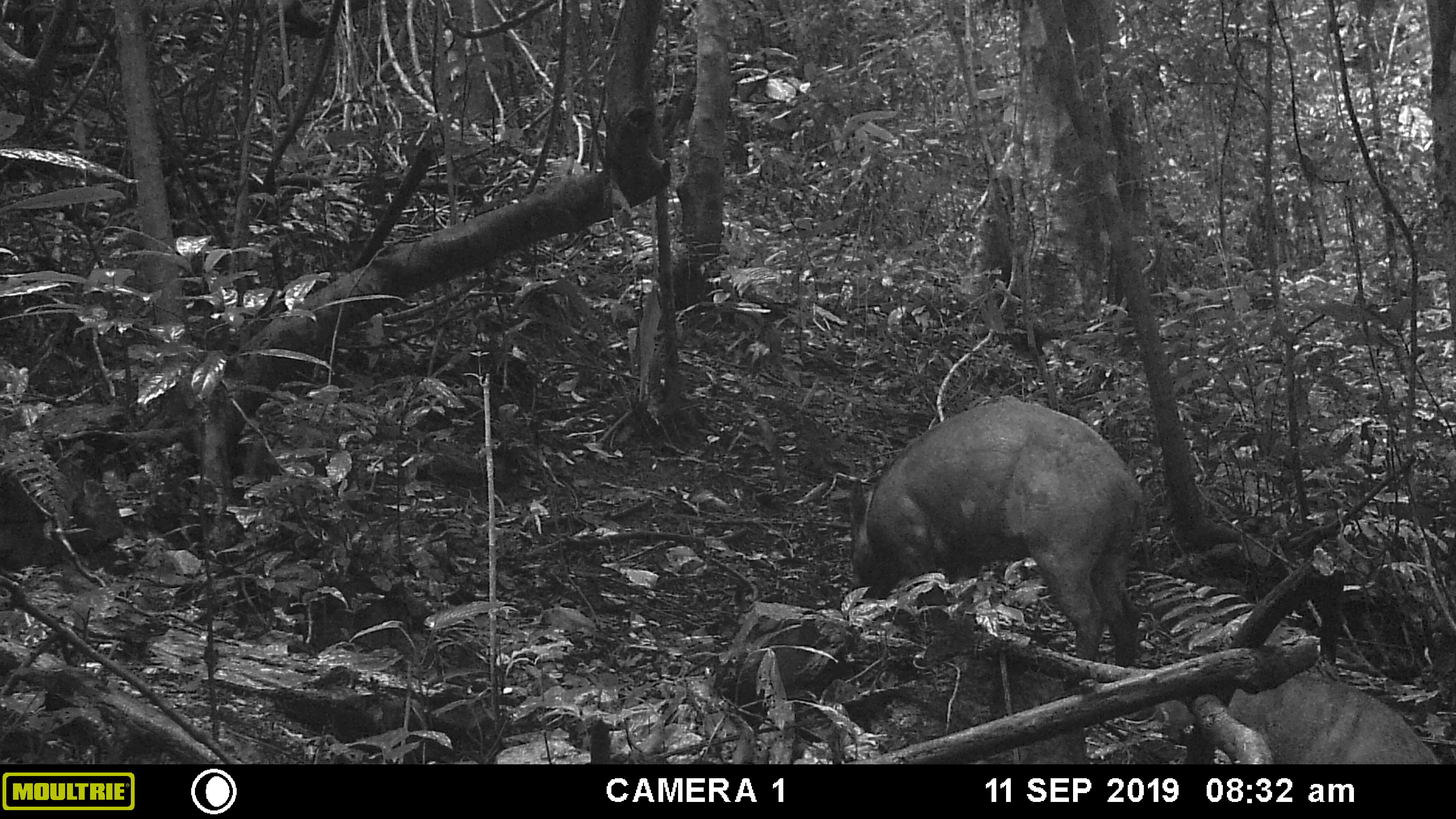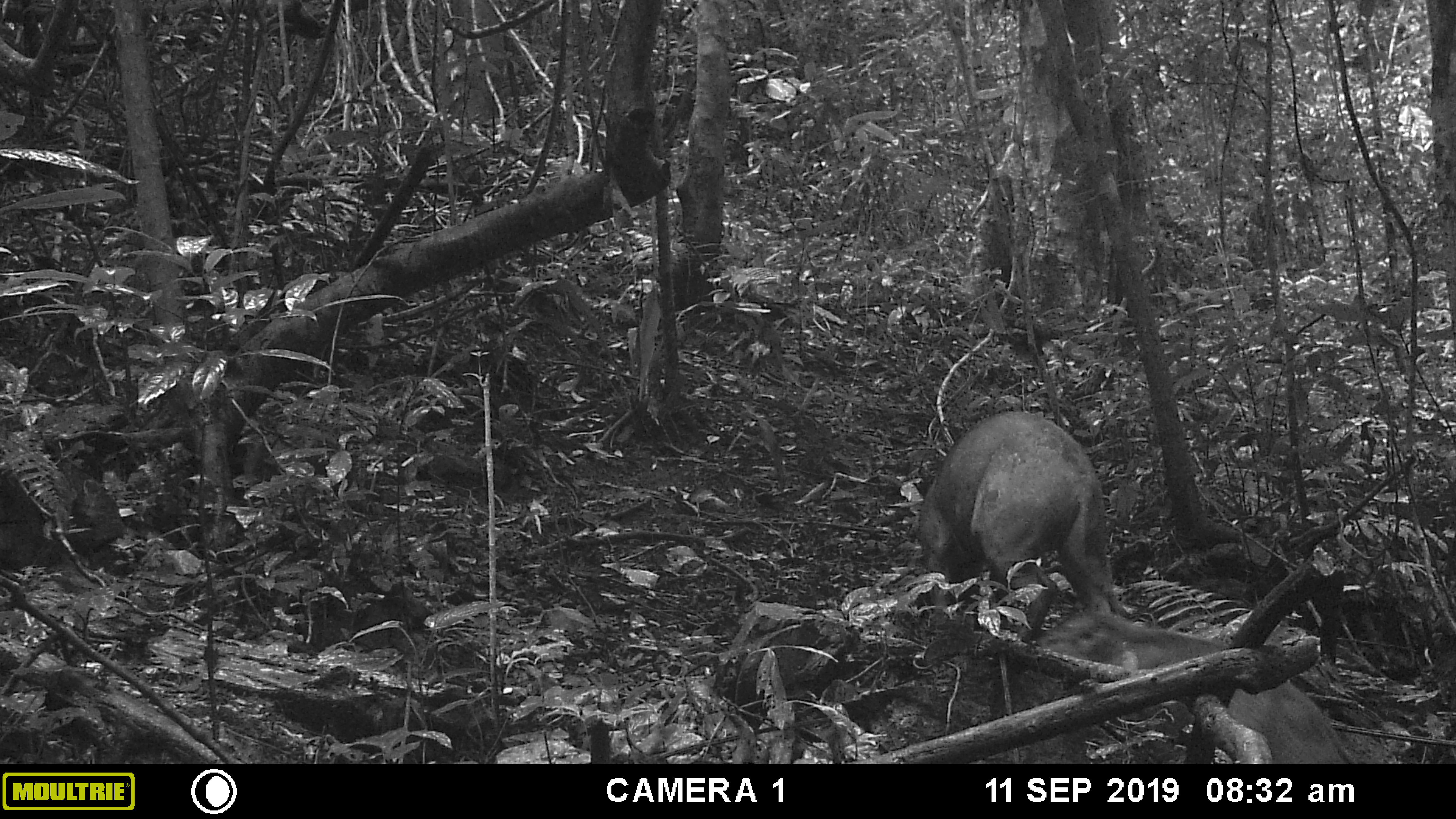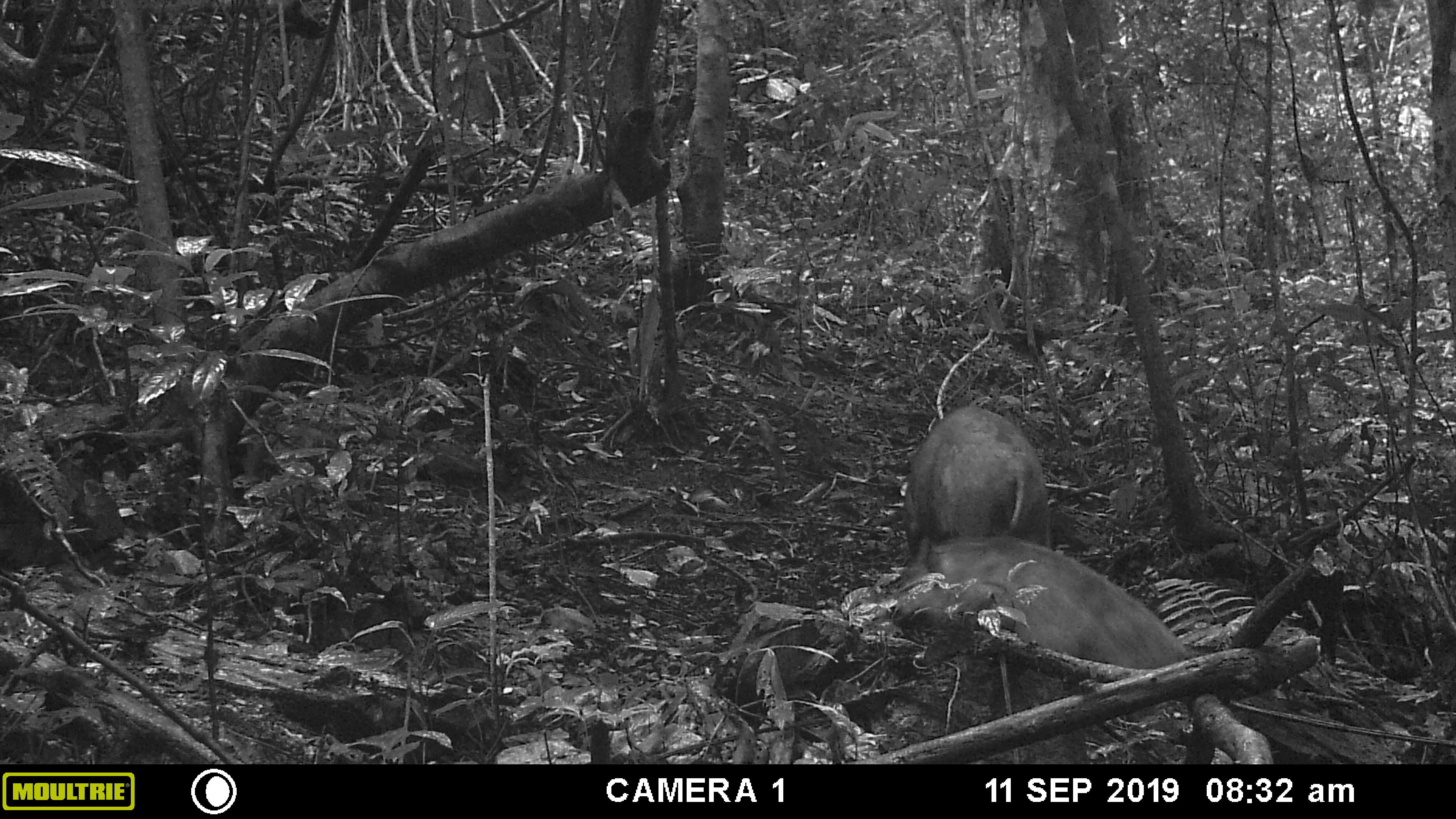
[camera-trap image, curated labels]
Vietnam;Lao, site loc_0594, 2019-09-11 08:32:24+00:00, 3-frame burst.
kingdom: Animalia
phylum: Chordata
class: Mammalia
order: Artiodactyla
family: Suidae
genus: Sus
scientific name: Sus scrofa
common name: eurasian wild pig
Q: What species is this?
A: Eurasian wild pig (Sus scrofa).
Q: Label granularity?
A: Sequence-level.